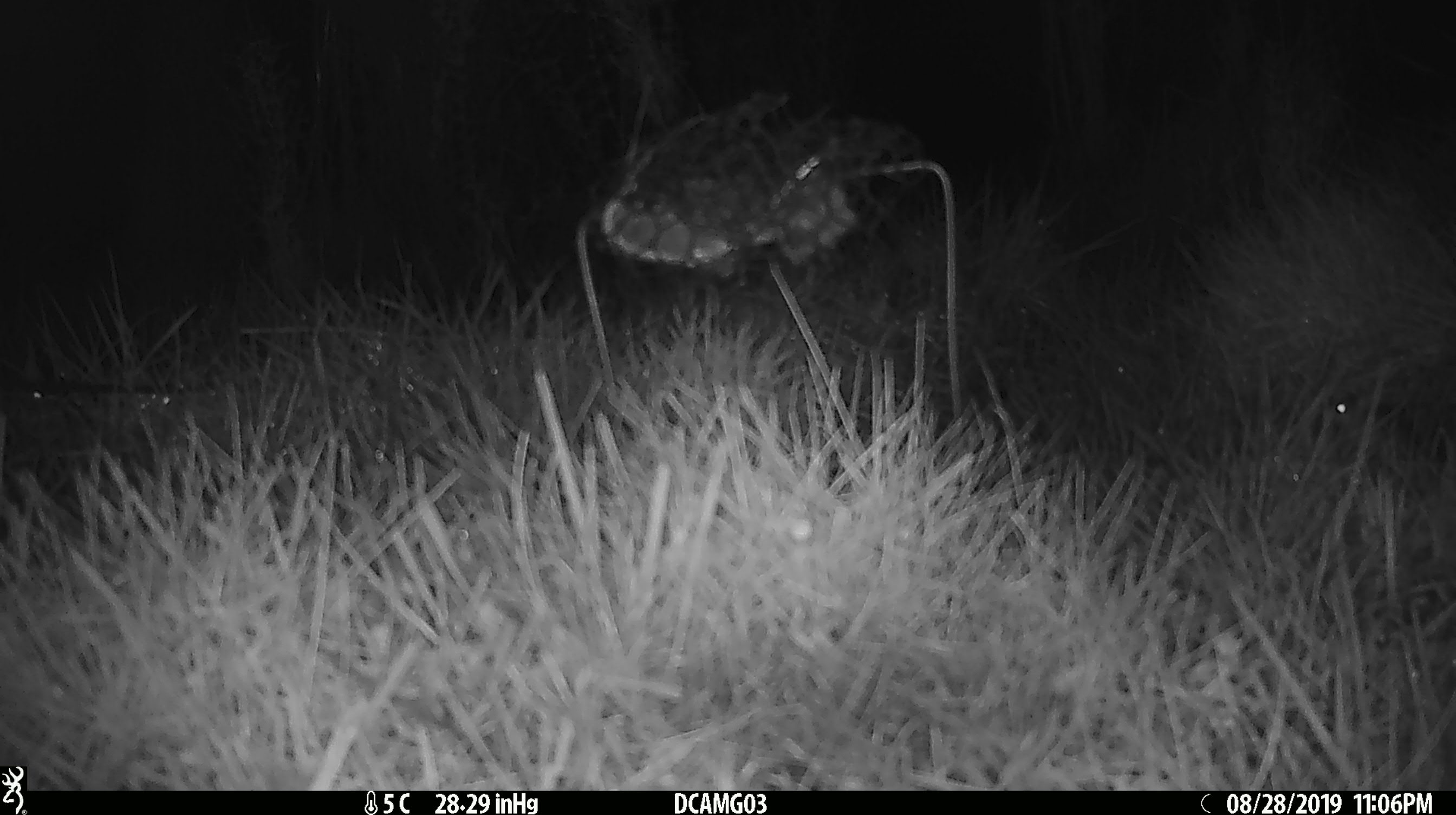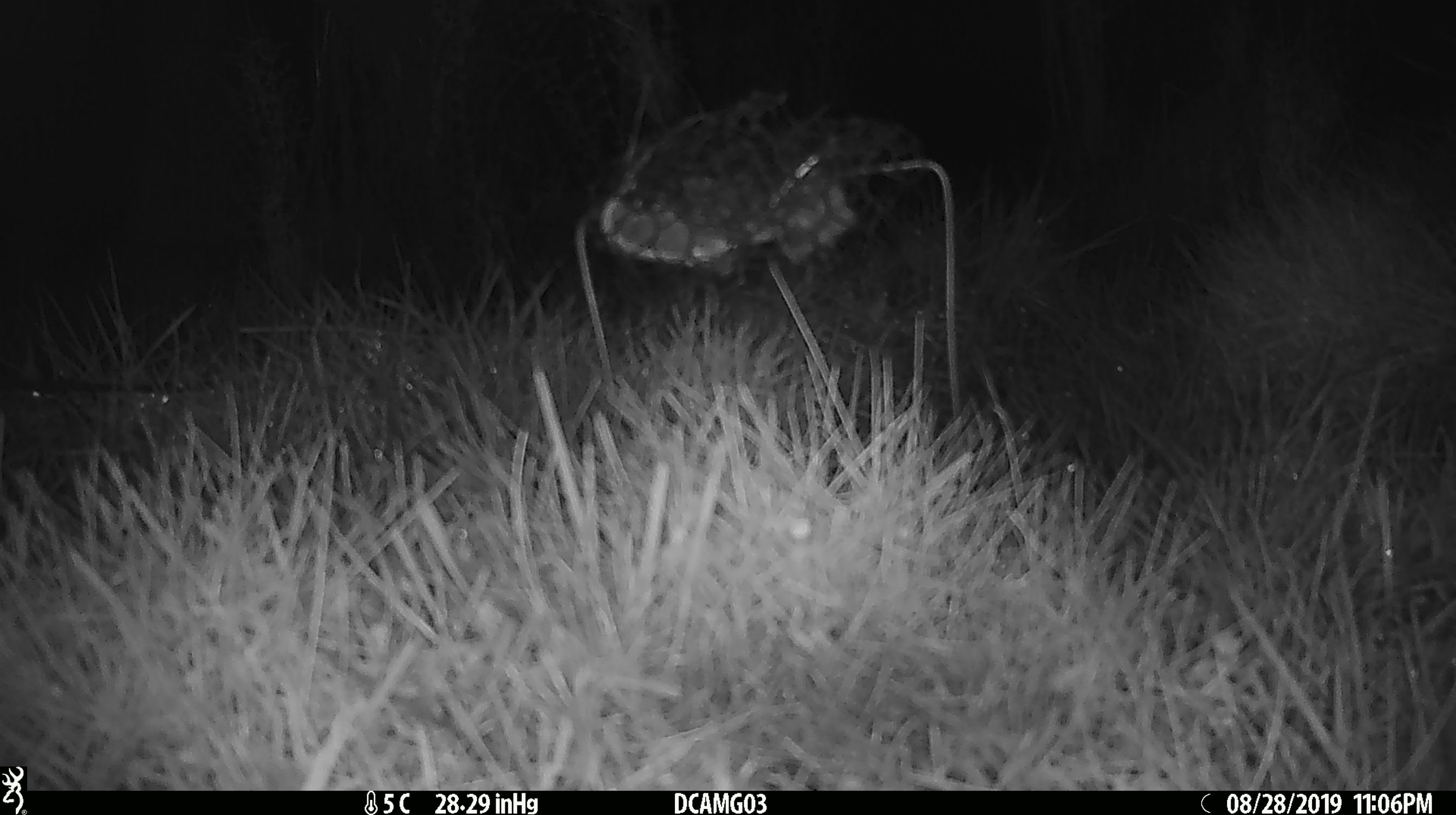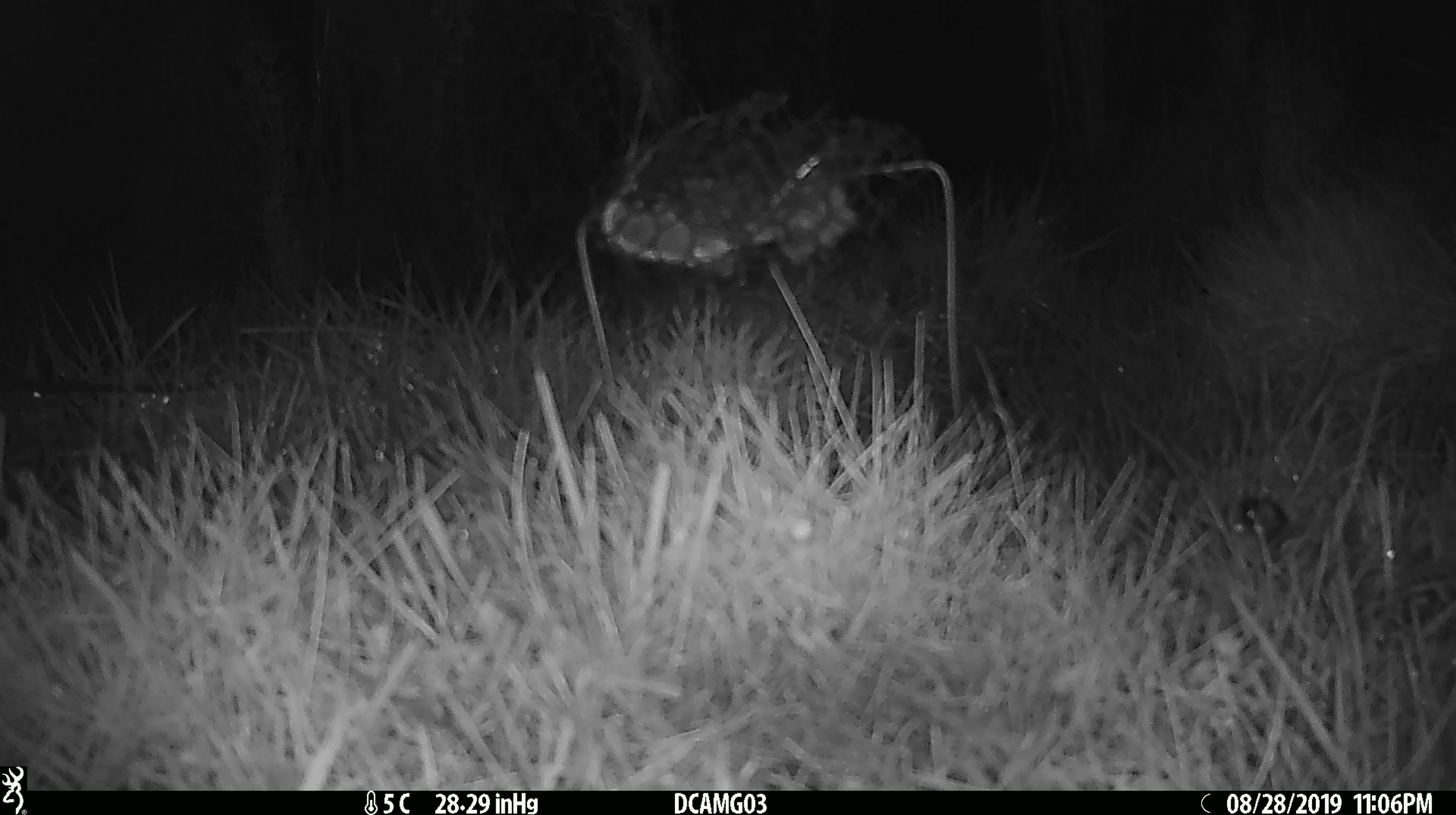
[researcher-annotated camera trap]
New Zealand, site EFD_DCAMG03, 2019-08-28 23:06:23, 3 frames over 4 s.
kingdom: Animalia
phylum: Chordata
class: Mammalia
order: Rodentia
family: Muridae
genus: Mus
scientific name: Mus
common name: mouse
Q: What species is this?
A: Mouse (Mus).